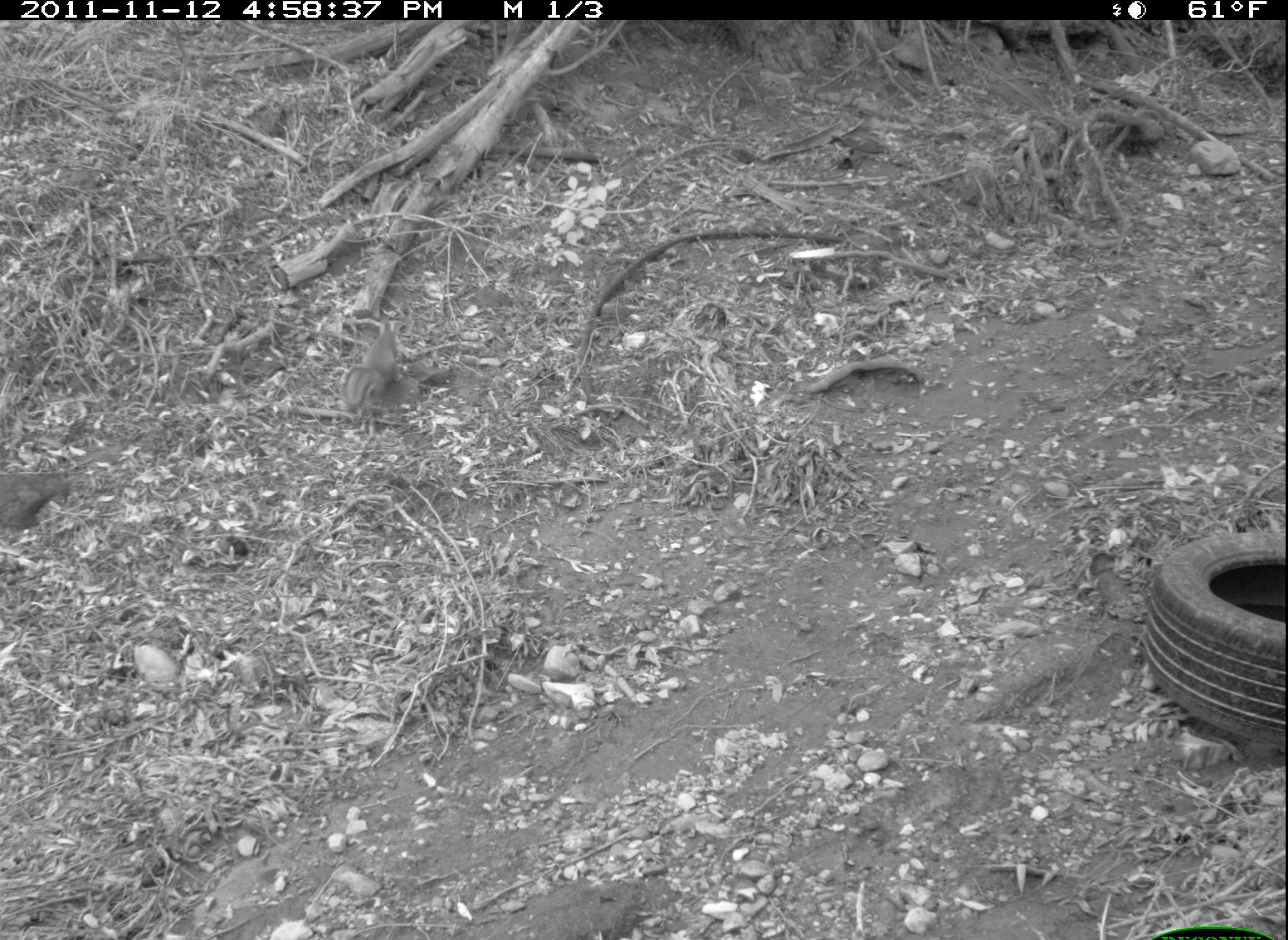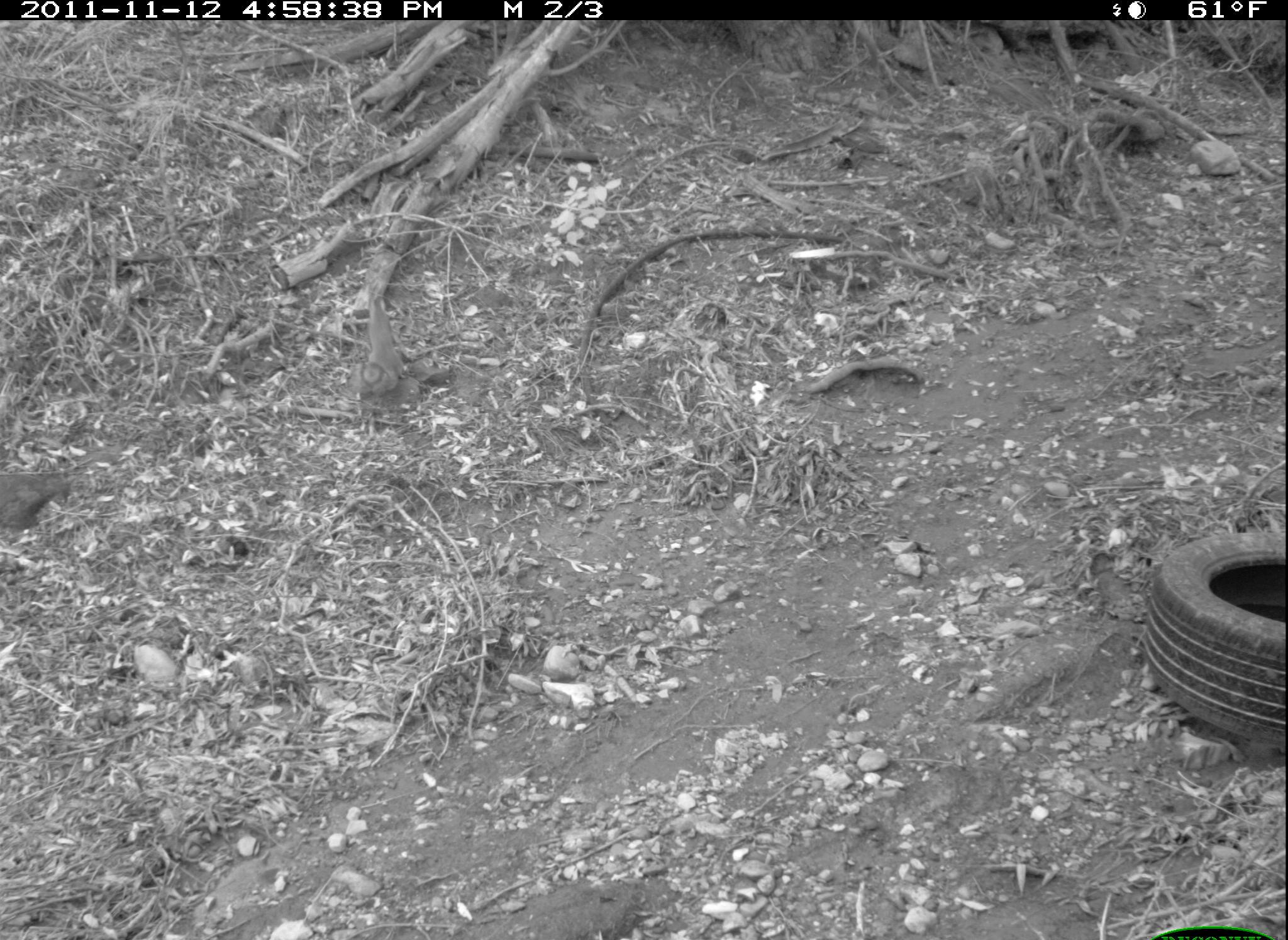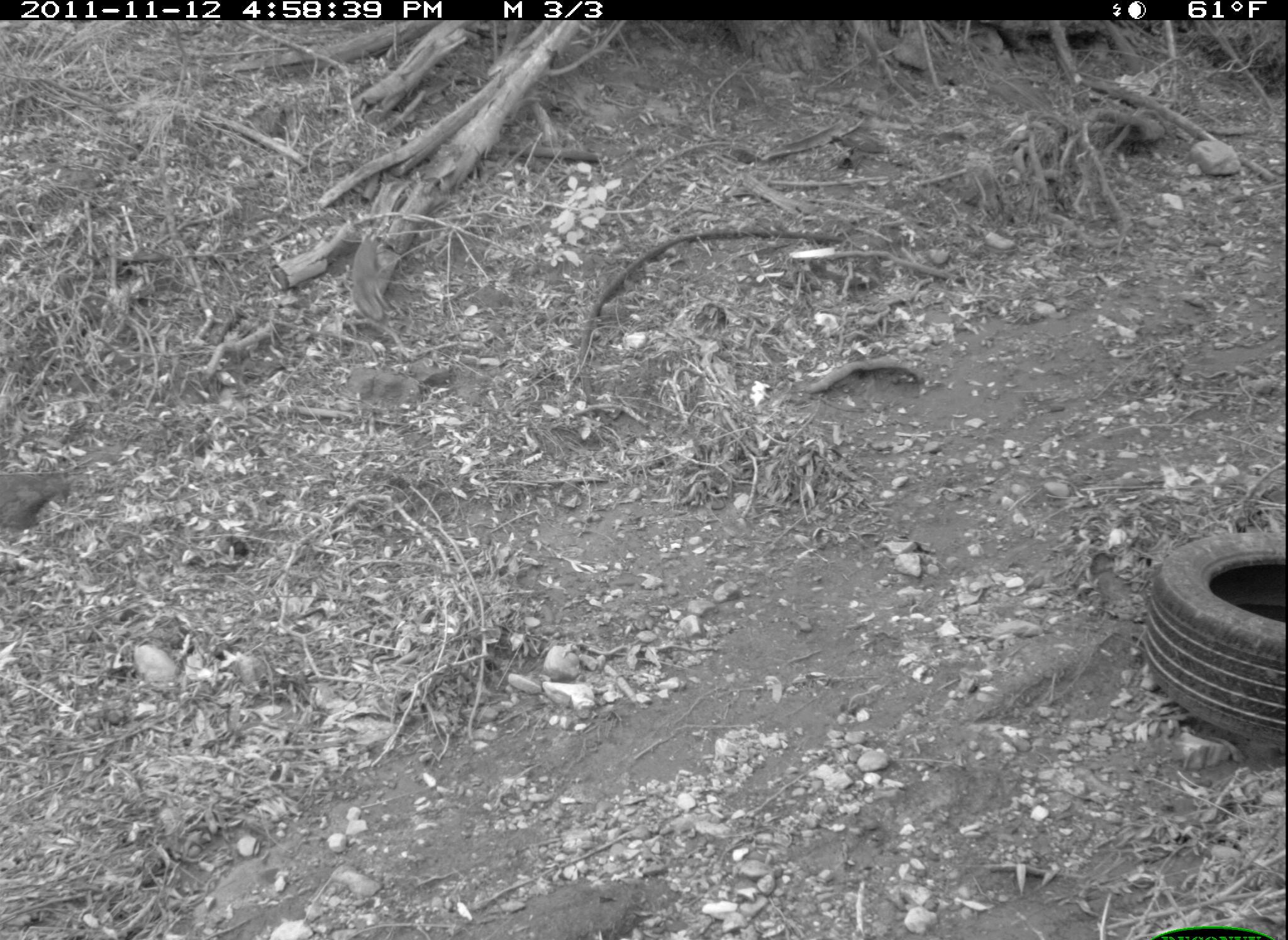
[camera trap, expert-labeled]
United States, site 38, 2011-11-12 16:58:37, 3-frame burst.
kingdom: Animalia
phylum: Chordata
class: Mammalia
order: Rodentia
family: Sciuridae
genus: Sciurus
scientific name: Sciurus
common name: squirrel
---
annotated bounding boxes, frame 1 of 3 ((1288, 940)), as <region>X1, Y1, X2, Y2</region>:
squirrel: <region>320, 301, 443, 435</region>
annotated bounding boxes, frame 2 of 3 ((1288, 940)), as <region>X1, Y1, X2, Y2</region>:
squirrel: <region>345, 287, 419, 412</region>